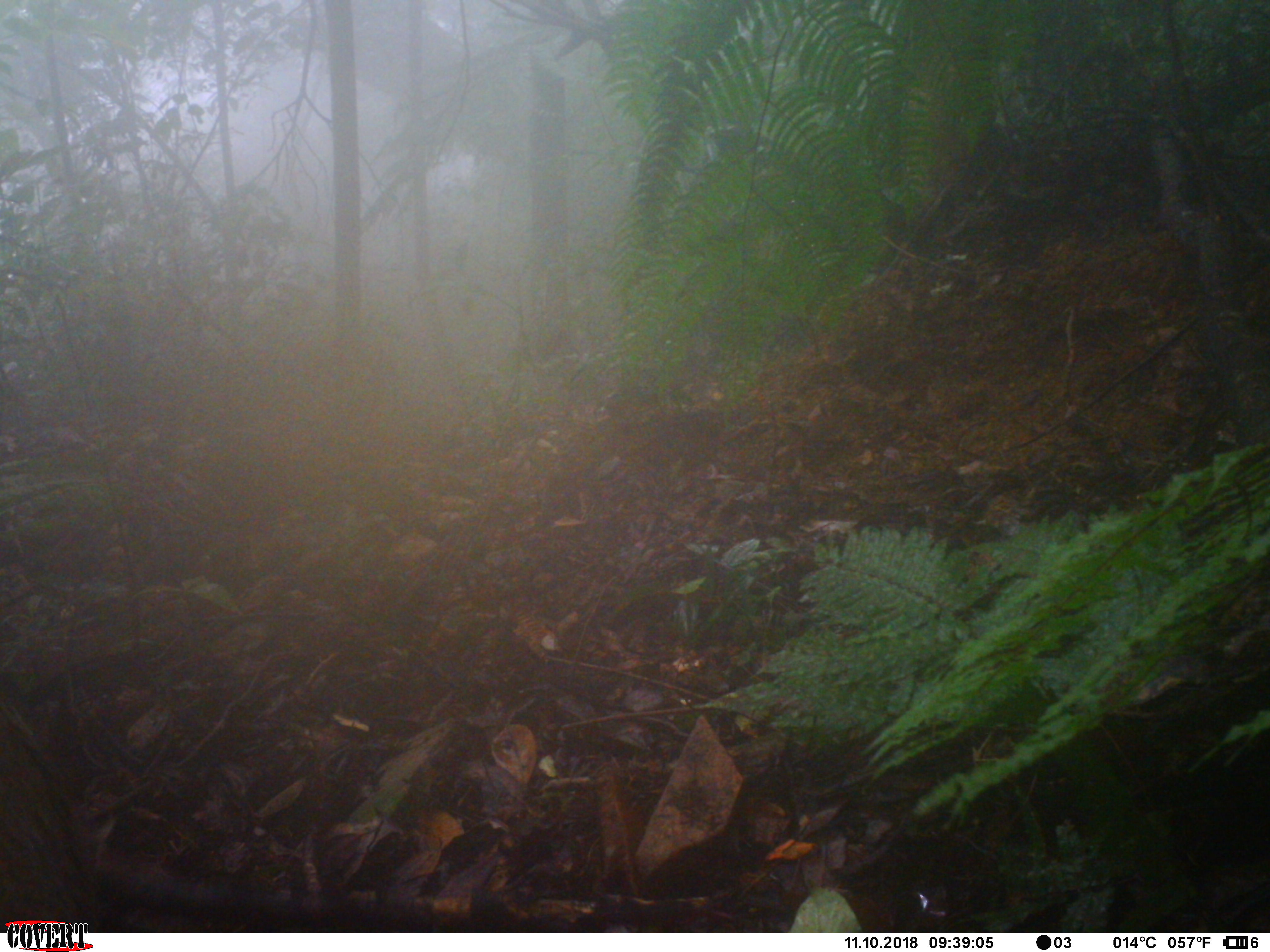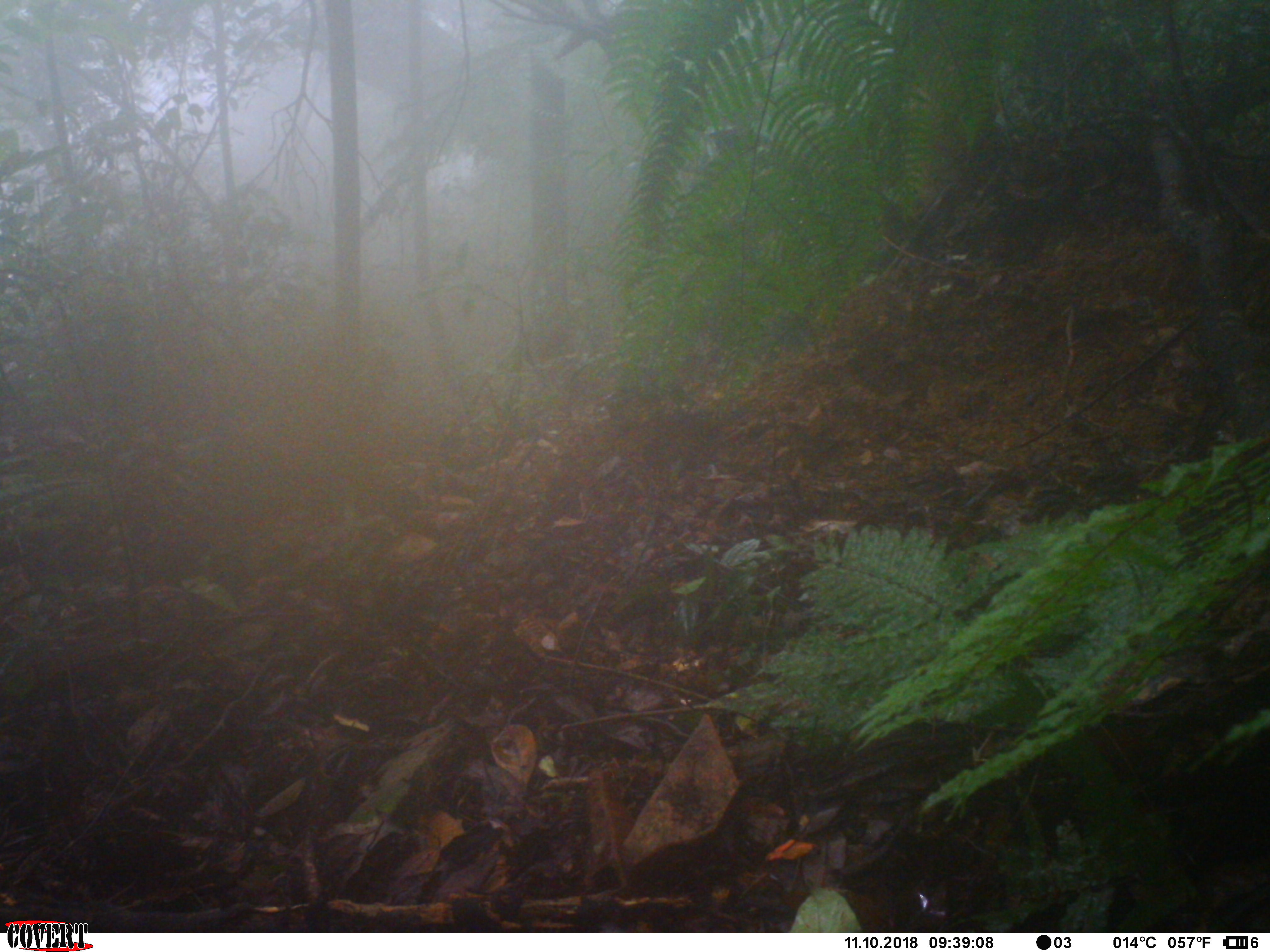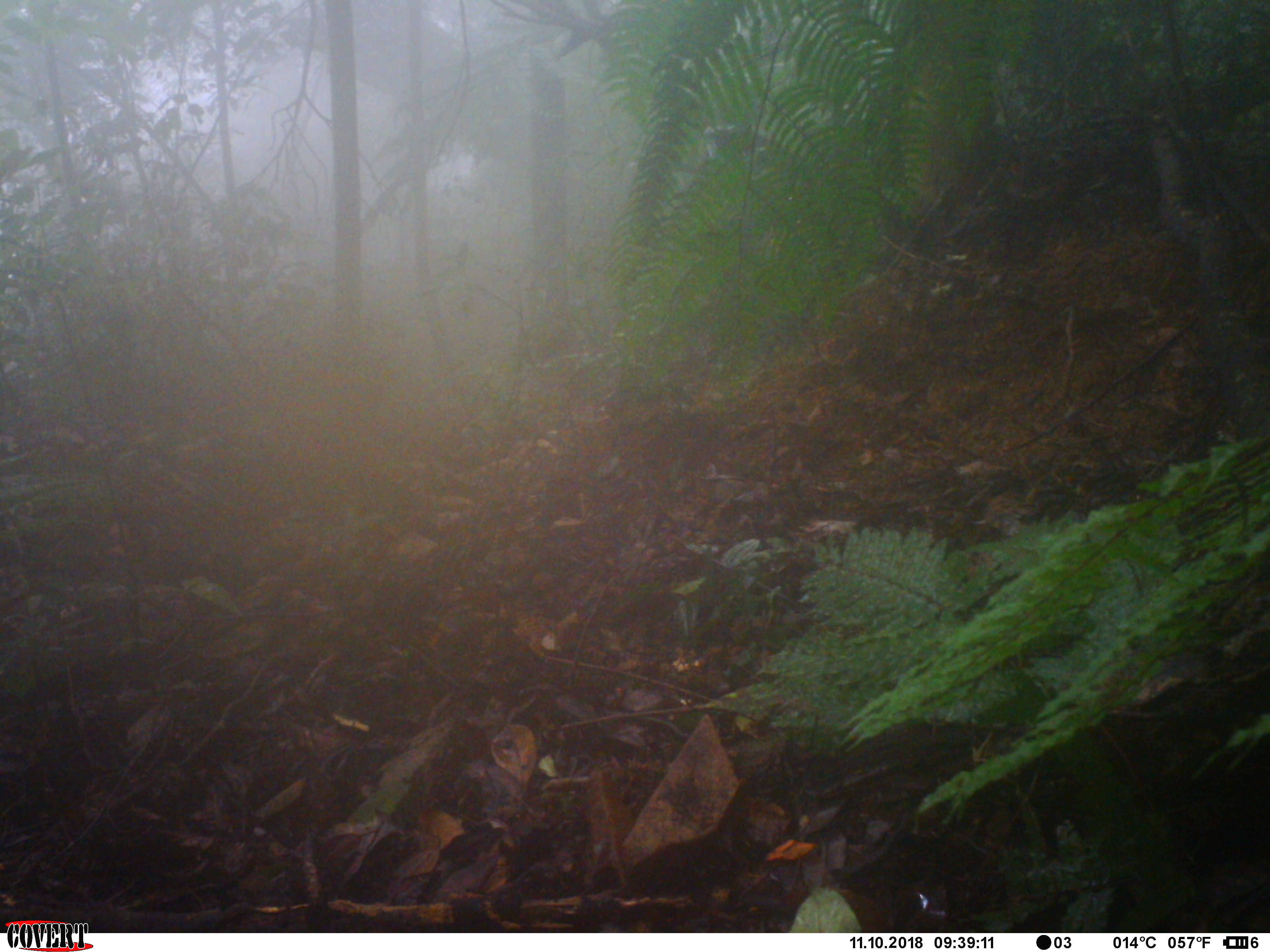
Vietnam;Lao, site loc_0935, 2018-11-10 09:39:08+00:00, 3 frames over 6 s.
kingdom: Animalia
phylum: Chordata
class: Mammalia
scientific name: Mammalia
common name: mammal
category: unidentified mammal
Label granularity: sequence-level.